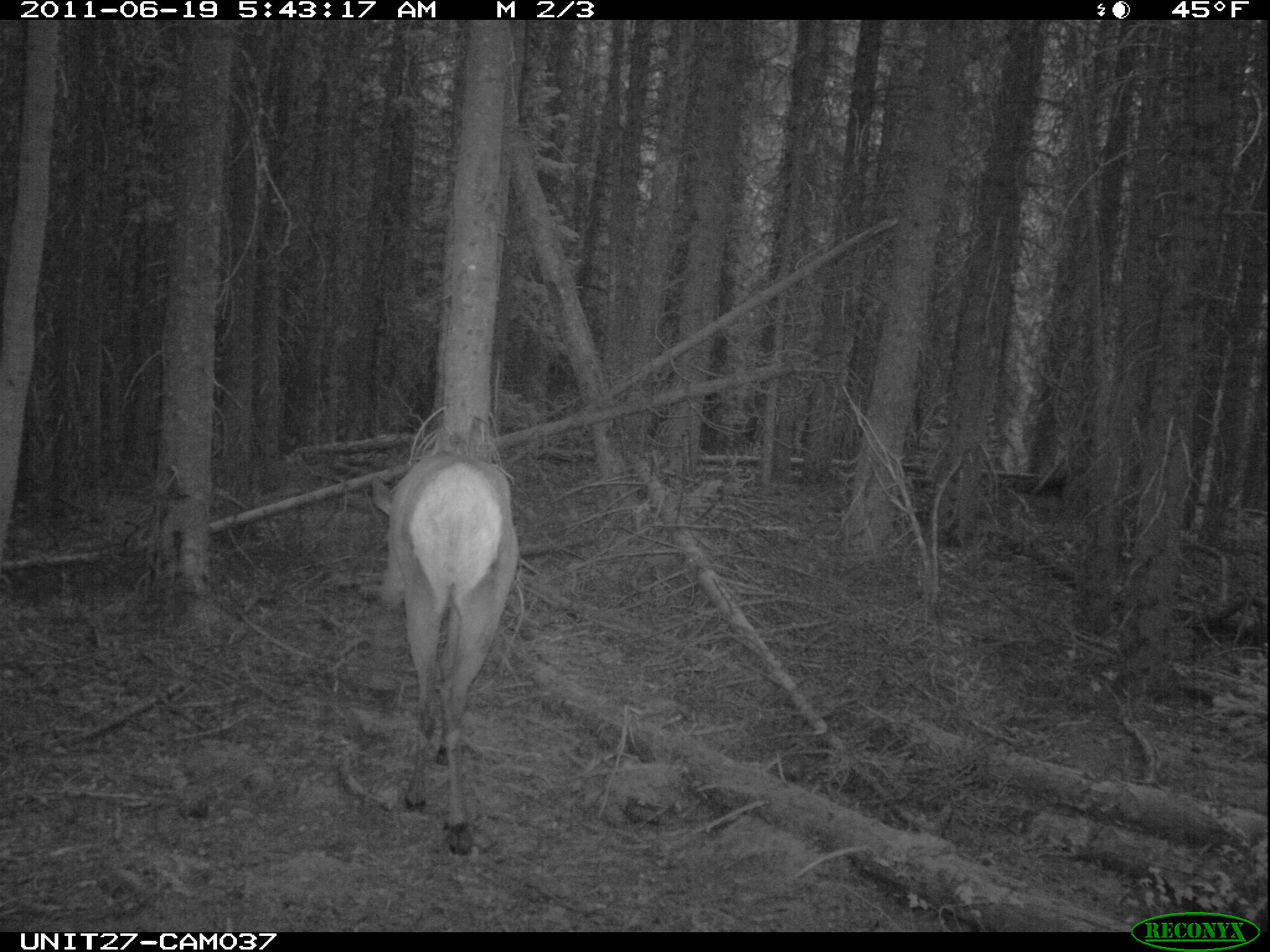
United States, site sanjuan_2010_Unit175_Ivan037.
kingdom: Animalia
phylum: Chordata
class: Mammalia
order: Artiodactyla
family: Cervidae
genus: Cervus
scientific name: Cervus elaphus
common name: red deer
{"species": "Cervus elaphus (red deer)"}